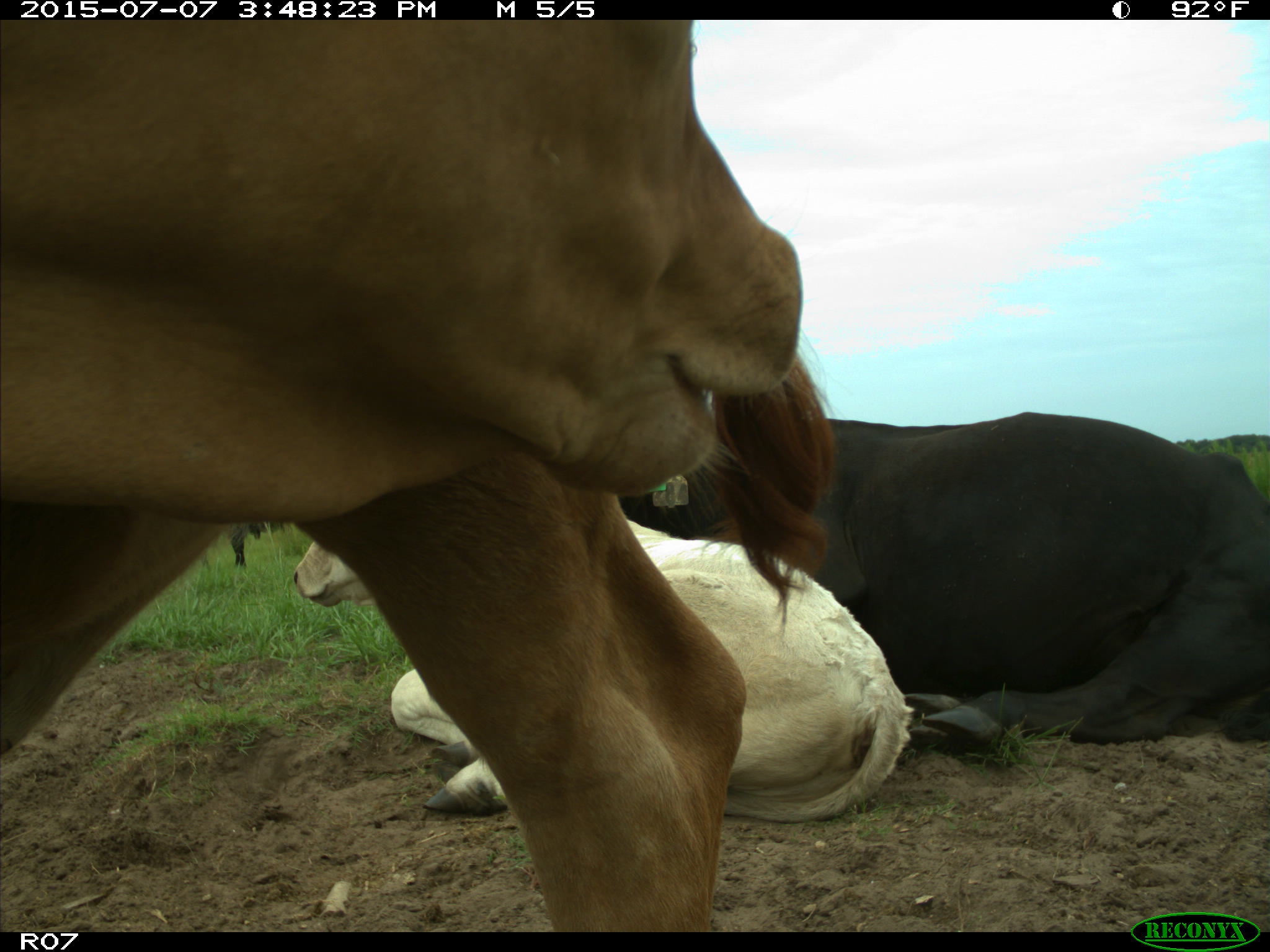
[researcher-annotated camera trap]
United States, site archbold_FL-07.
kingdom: Animalia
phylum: Chordata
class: Mammalia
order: Artiodactyla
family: Bovidae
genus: Bos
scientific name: Bos taurus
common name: domestic cow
Bos taurus (domestic cow).